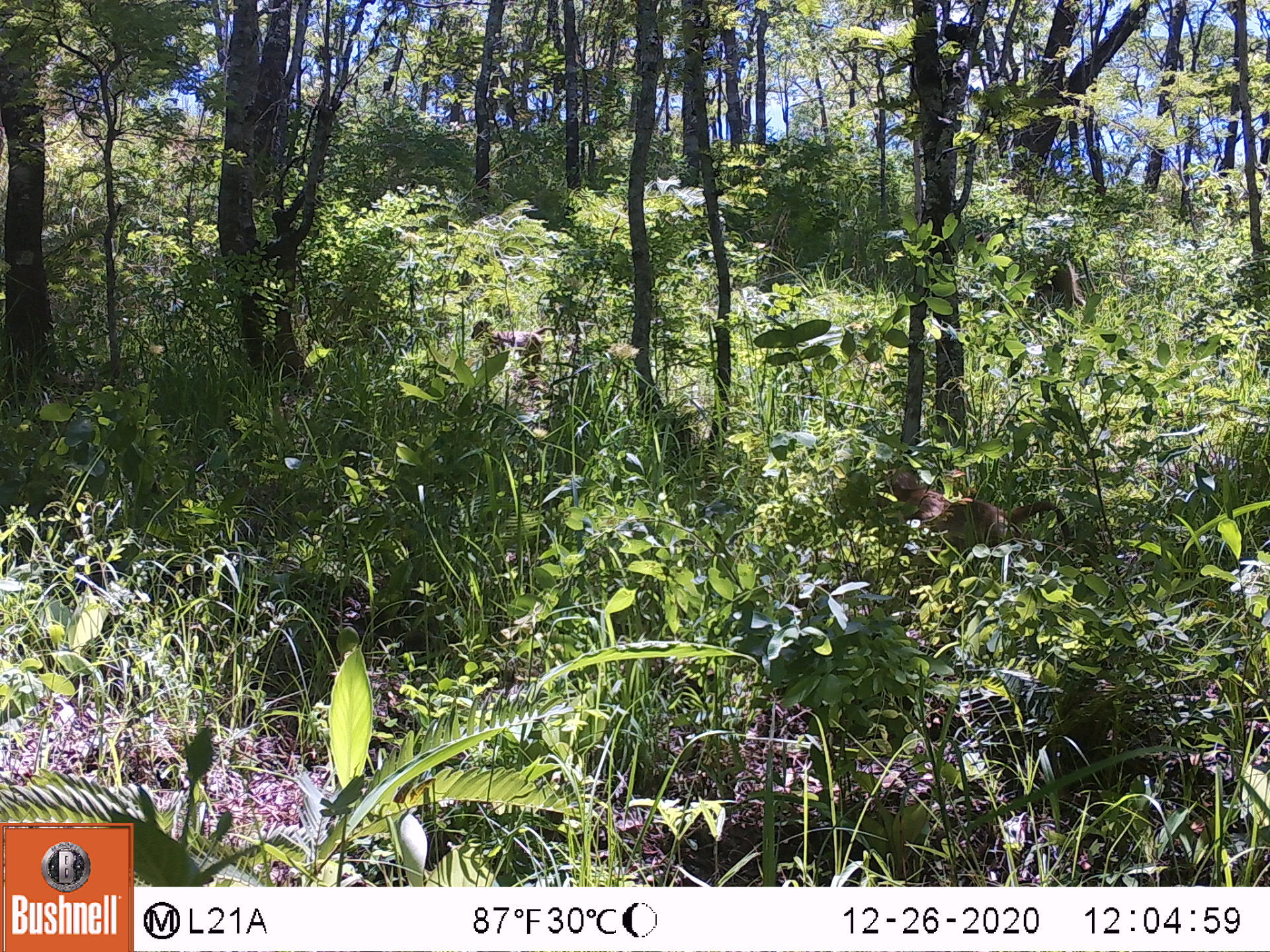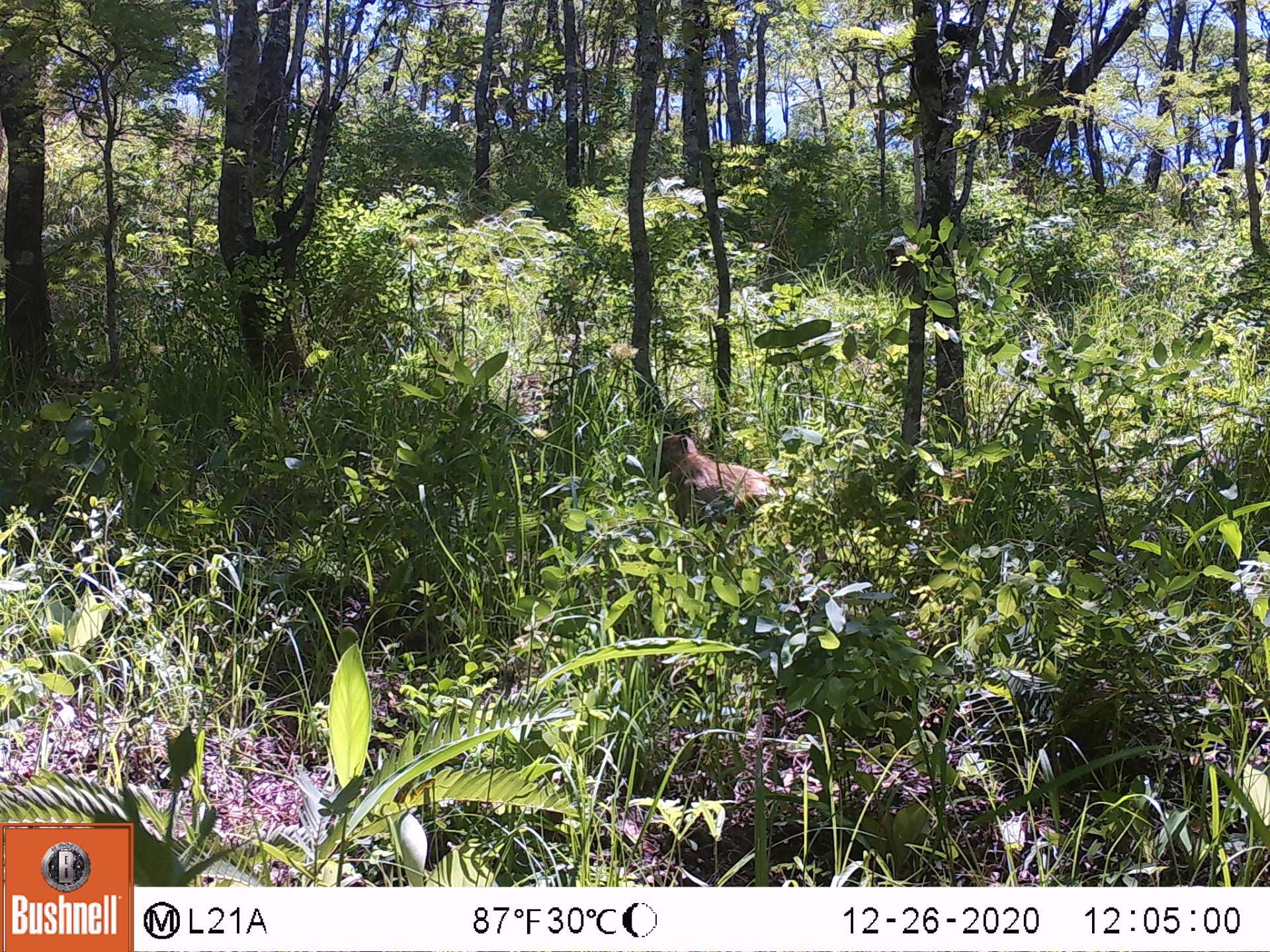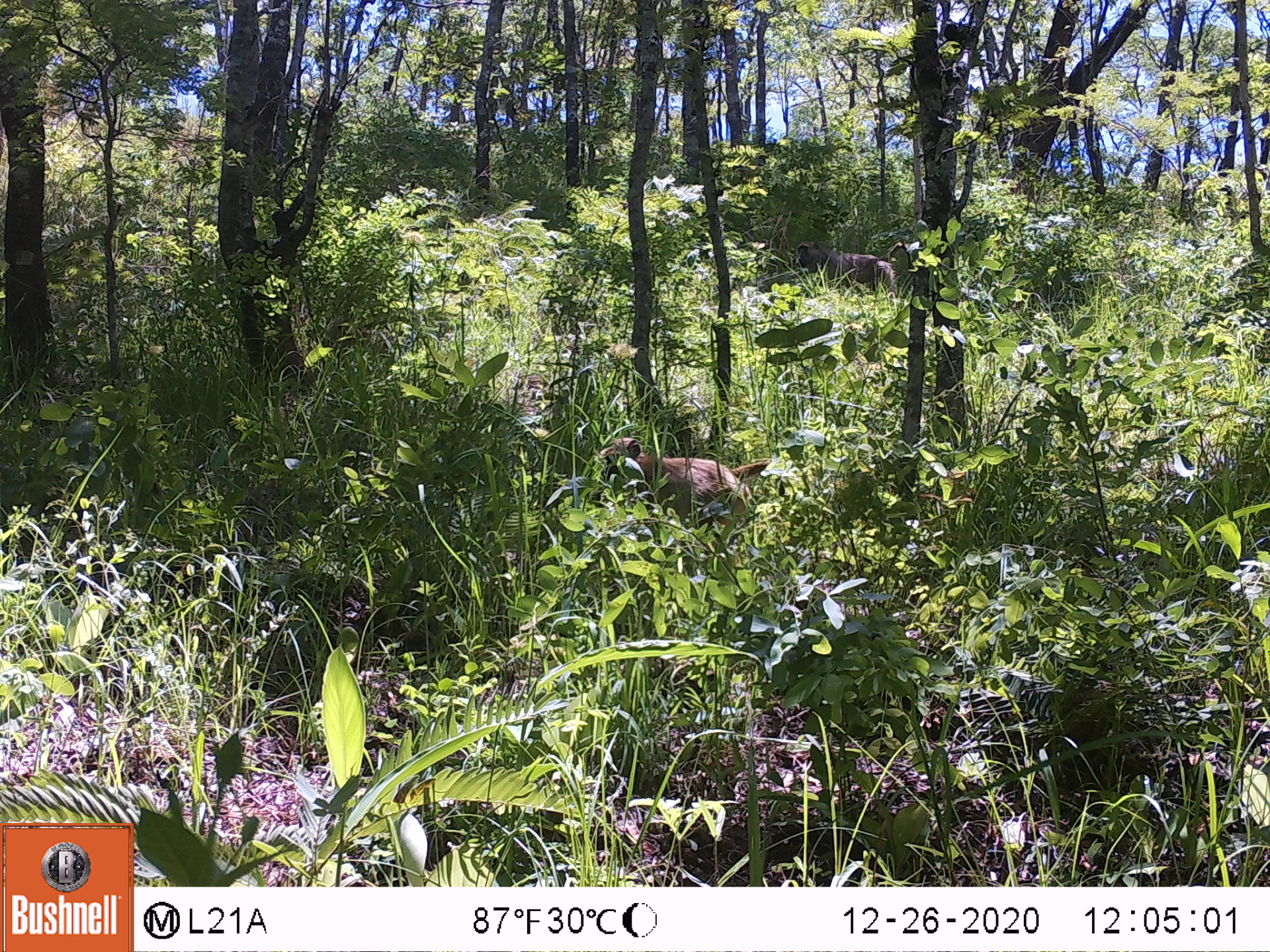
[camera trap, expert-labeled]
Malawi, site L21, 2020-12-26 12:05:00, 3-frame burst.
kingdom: Animalia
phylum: Chordata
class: Mammalia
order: Primates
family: Cercopithecidae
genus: Papio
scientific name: Papio cynocephalus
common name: yellow baboon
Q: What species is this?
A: Yellow baboon (Papio cynocephalus).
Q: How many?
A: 2.